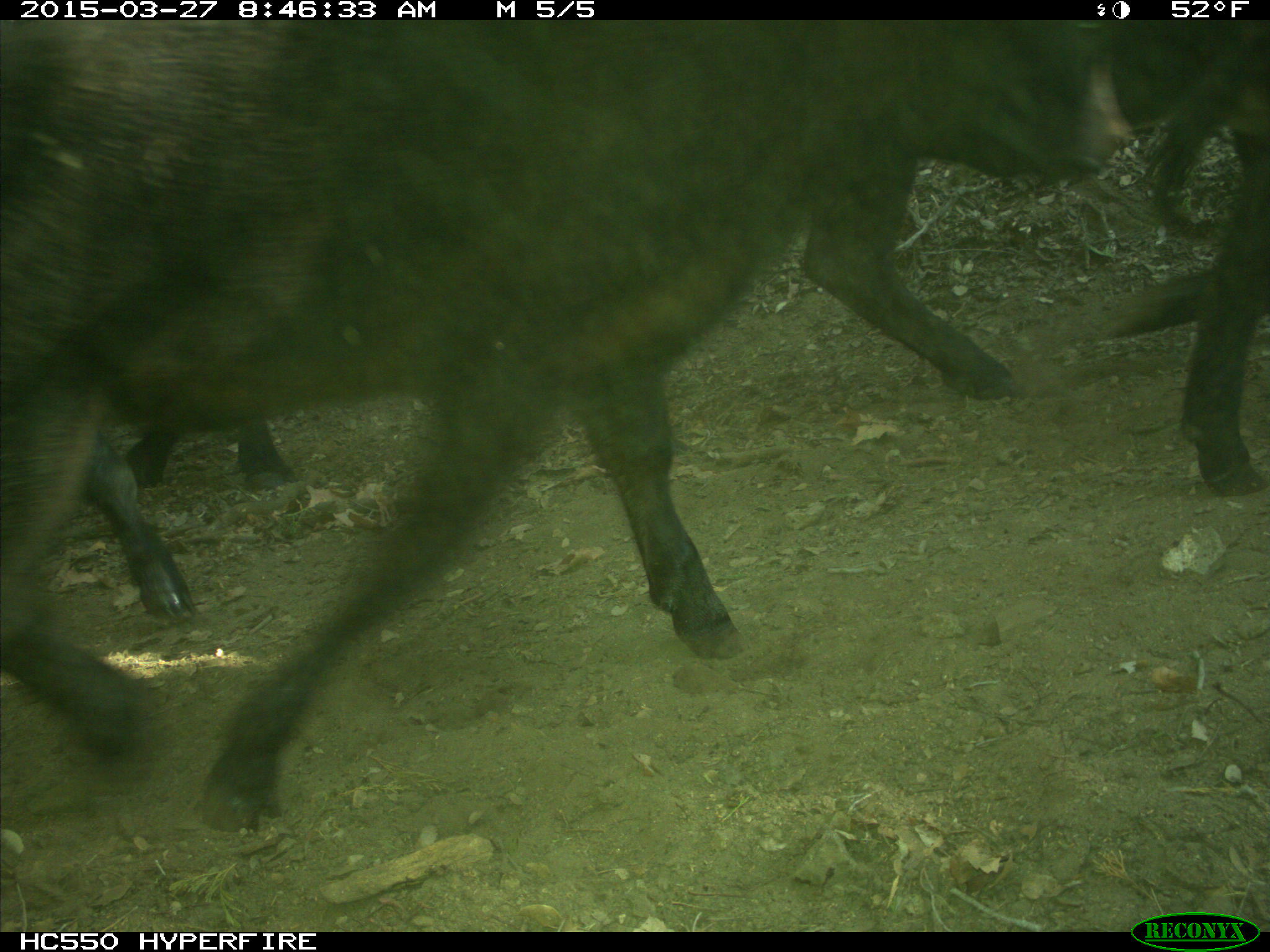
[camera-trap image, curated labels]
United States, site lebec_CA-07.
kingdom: Animalia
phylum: Chordata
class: Mammalia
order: Artiodactyla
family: Bovidae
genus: Bos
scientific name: Bos taurus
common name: domestic cow